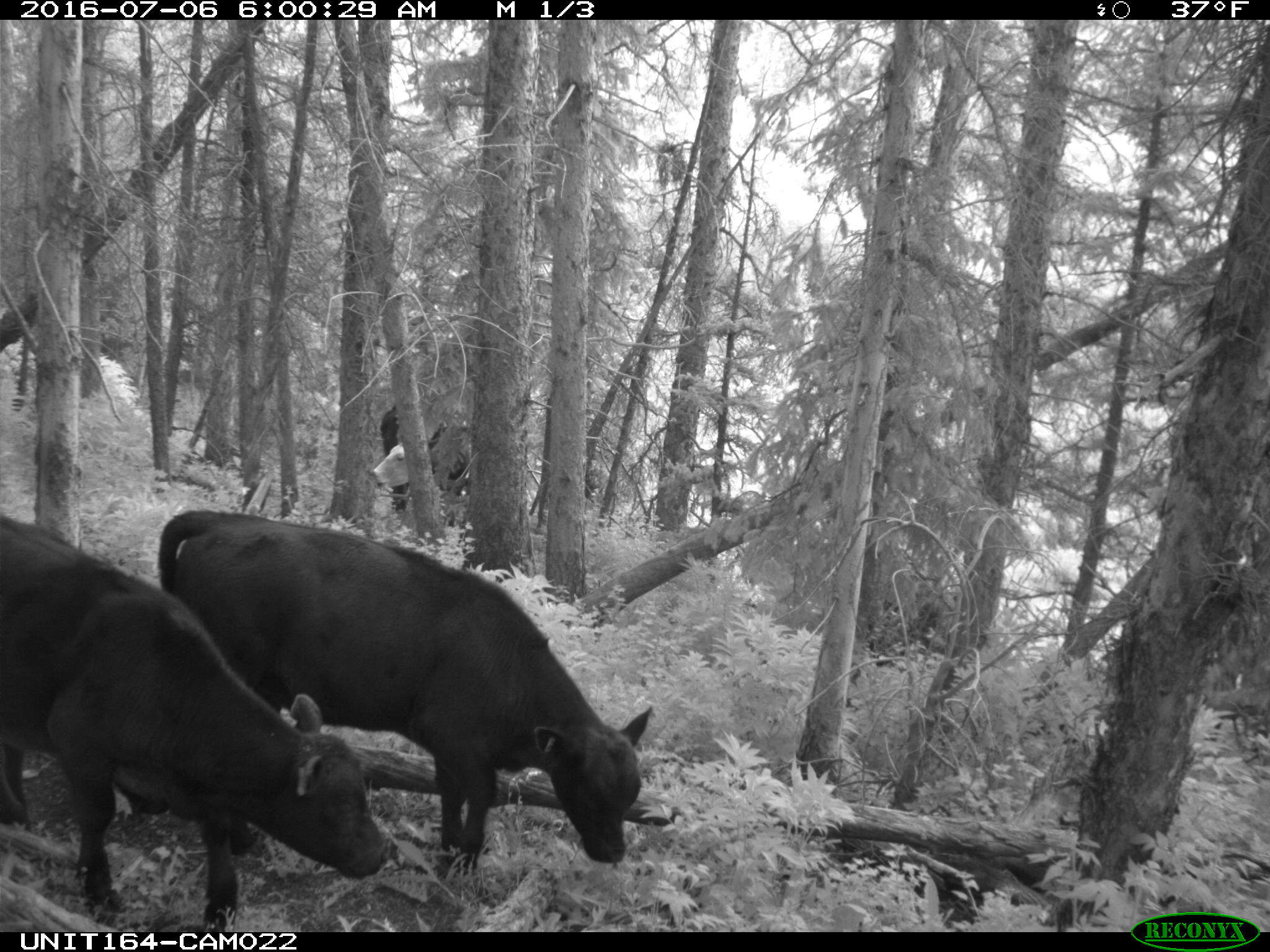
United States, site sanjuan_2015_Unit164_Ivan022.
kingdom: Animalia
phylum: Chordata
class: Mammalia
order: Artiodactyla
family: Bovidae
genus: Bos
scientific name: Bos taurus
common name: domestic cow